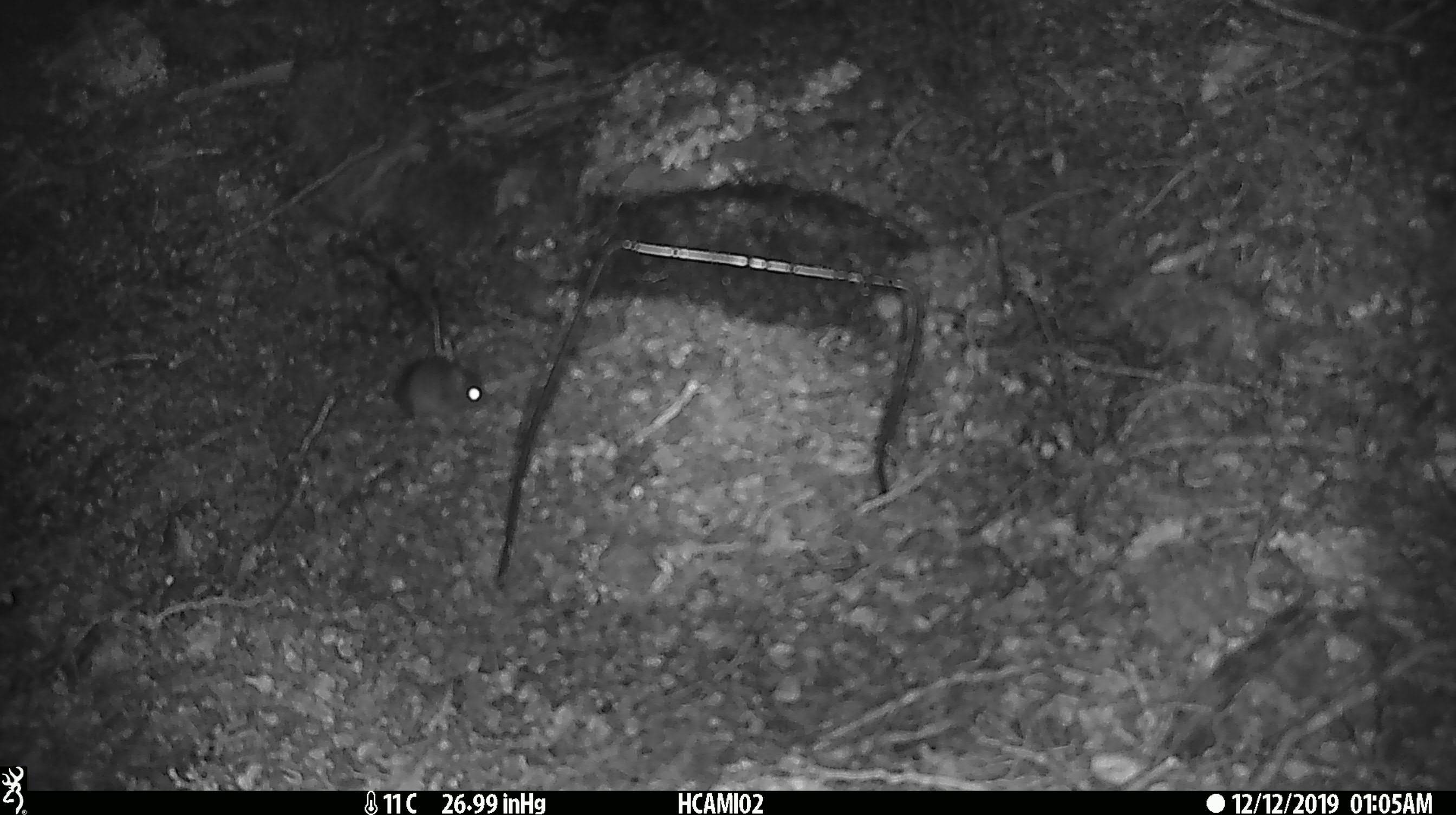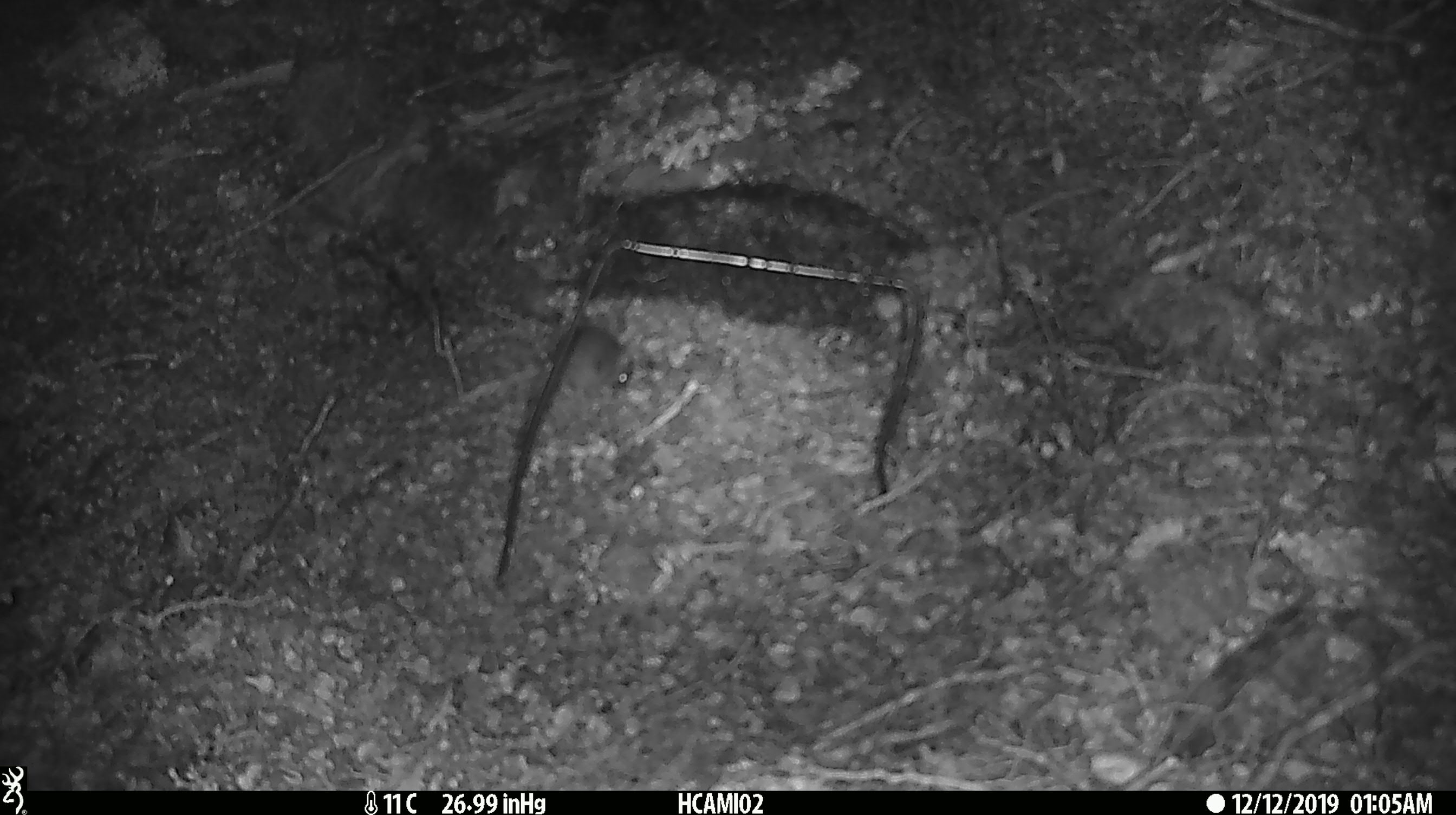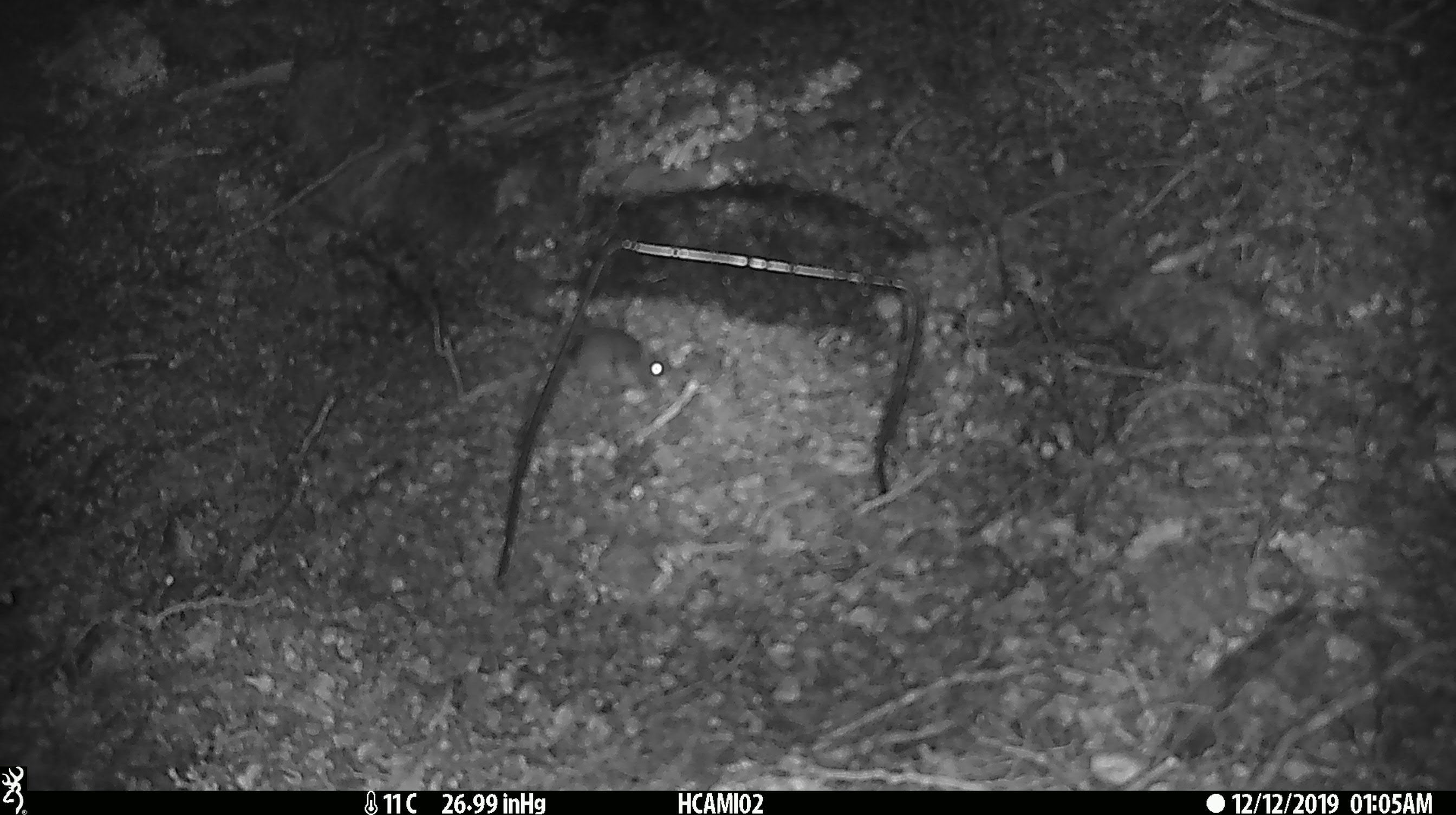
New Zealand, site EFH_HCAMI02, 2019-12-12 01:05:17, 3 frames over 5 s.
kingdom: Animalia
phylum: Chordata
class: Mammalia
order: Rodentia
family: Muridae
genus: Mus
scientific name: Mus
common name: mouse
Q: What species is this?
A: Mouse (Mus).